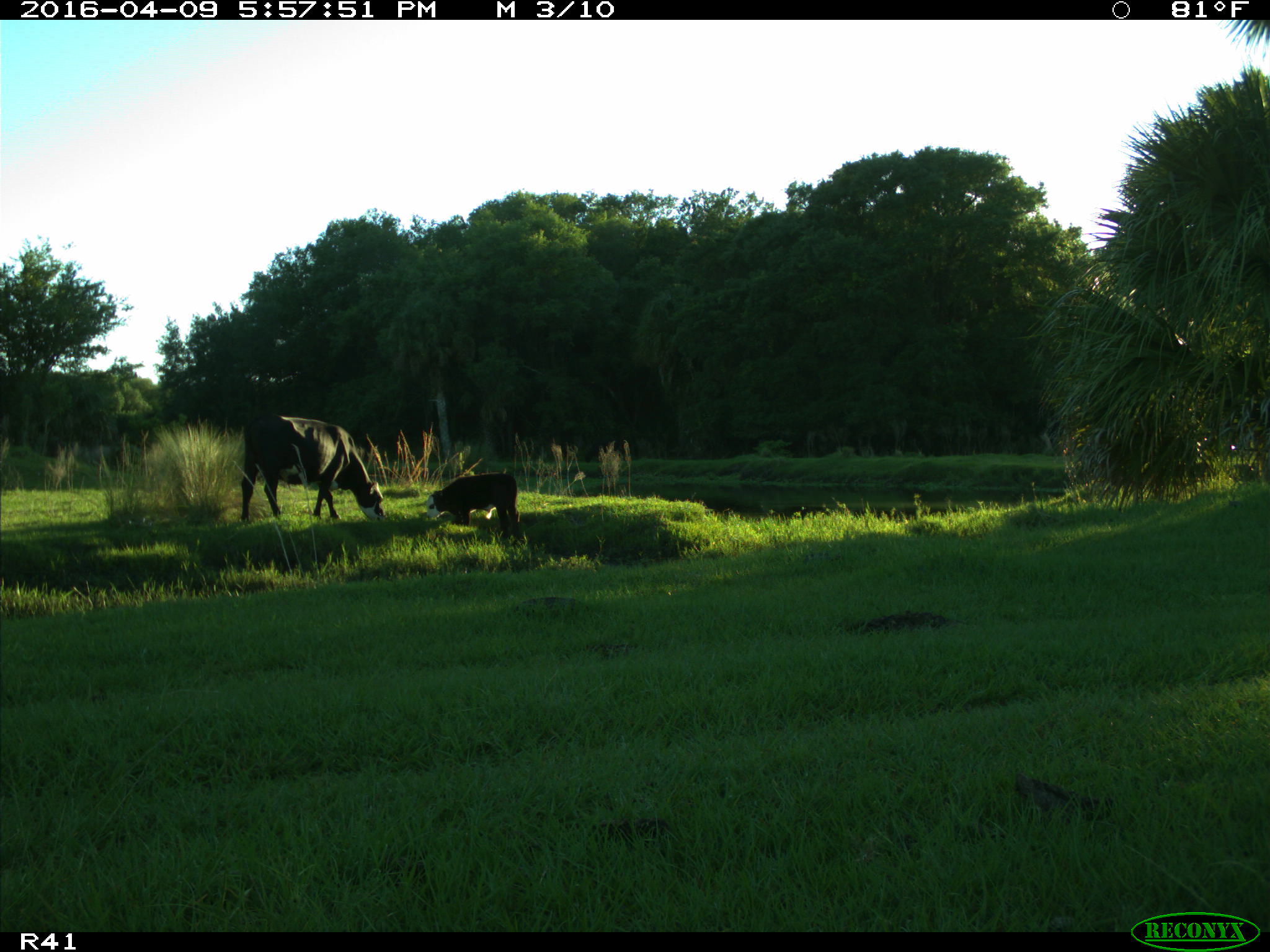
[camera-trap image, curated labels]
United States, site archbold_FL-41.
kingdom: Animalia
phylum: Chordata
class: Mammalia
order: Artiodactyla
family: Bovidae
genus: Bos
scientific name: Bos taurus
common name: domestic cow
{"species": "Bos taurus (domestic cow)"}